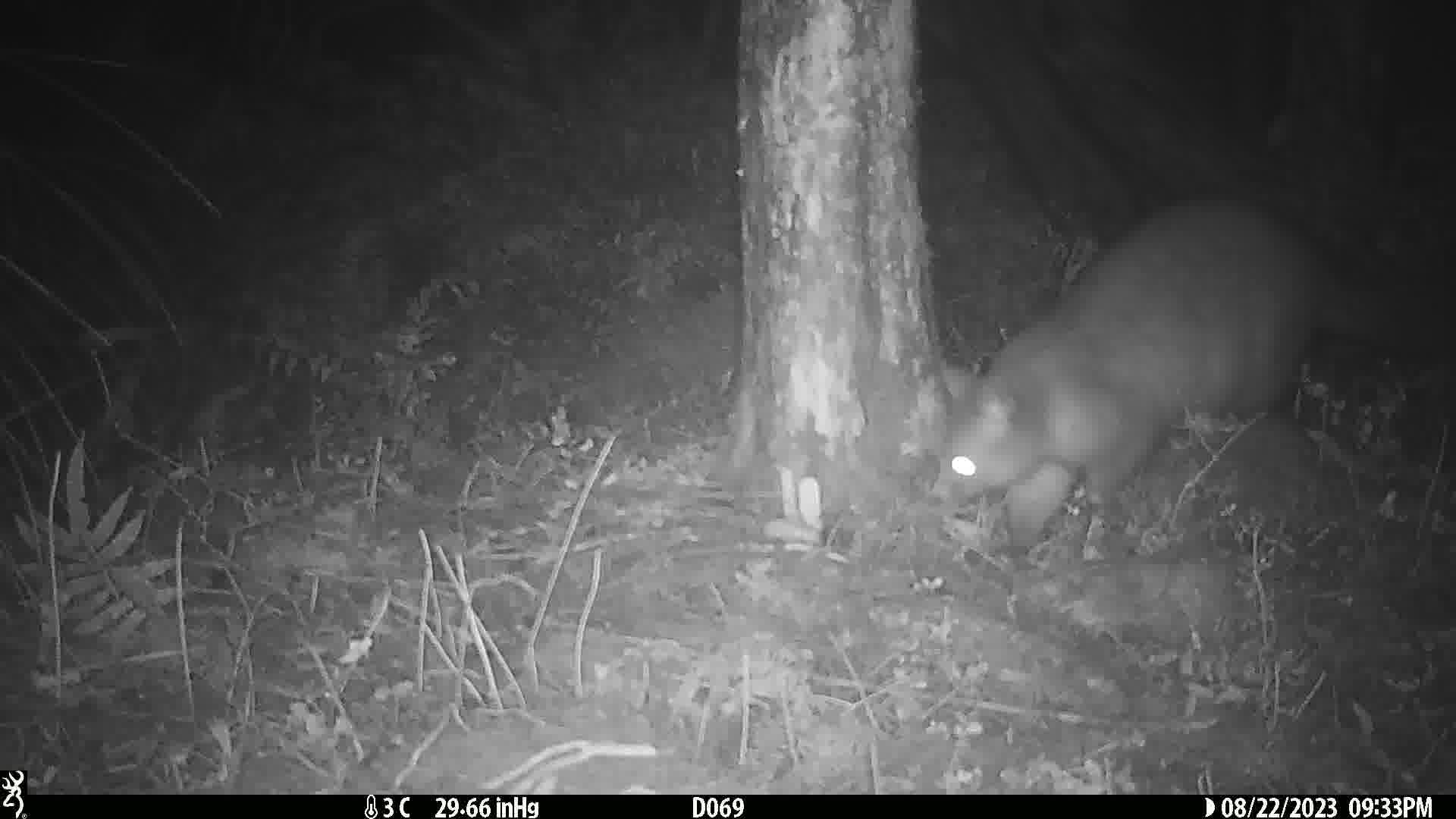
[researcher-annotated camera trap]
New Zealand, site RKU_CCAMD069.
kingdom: Animalia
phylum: Chordata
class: Mammalia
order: Diprotodontia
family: Phalangeridae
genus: Trichosurus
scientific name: Trichosurus vulpecula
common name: common brushtail possum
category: possum